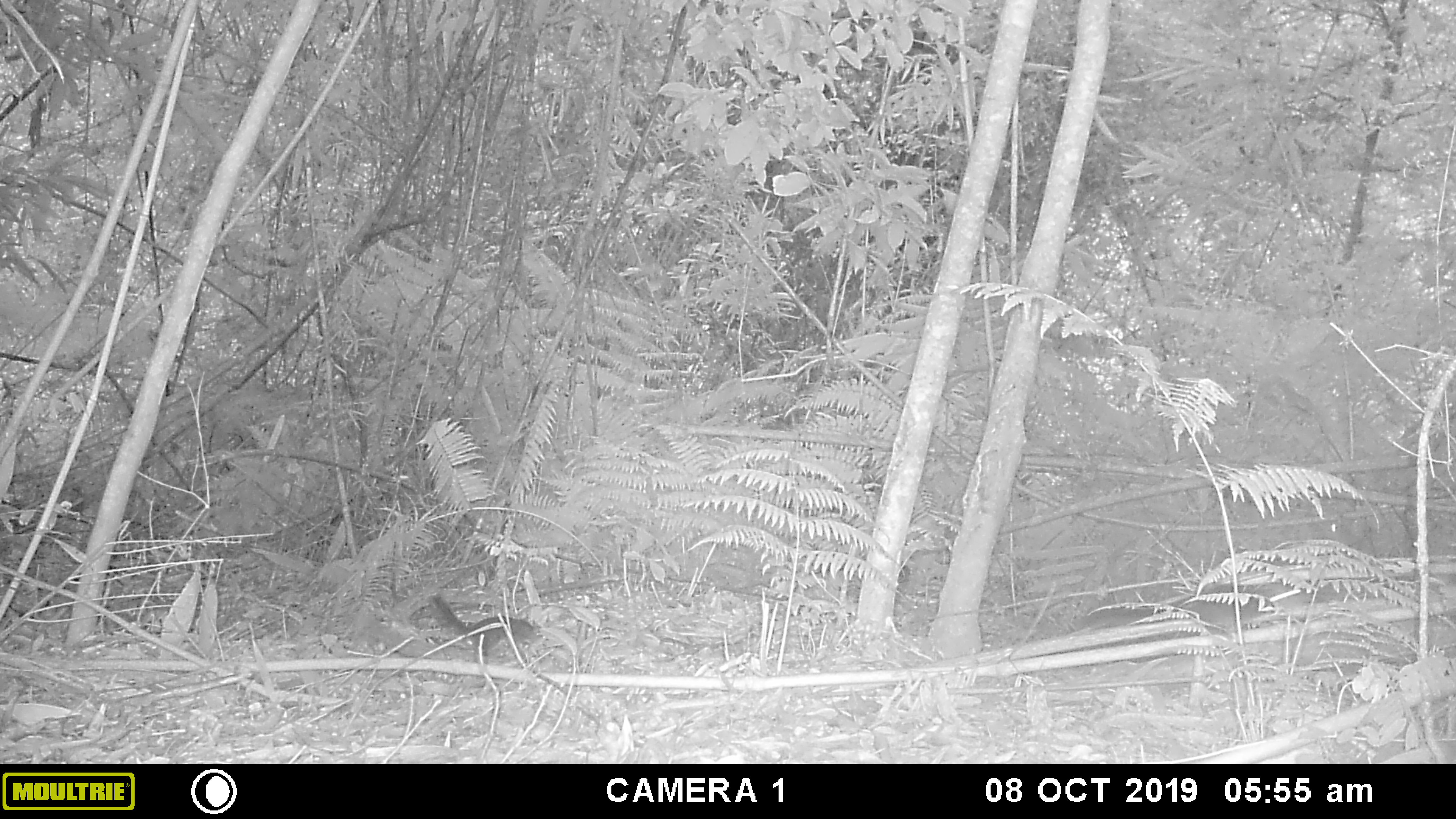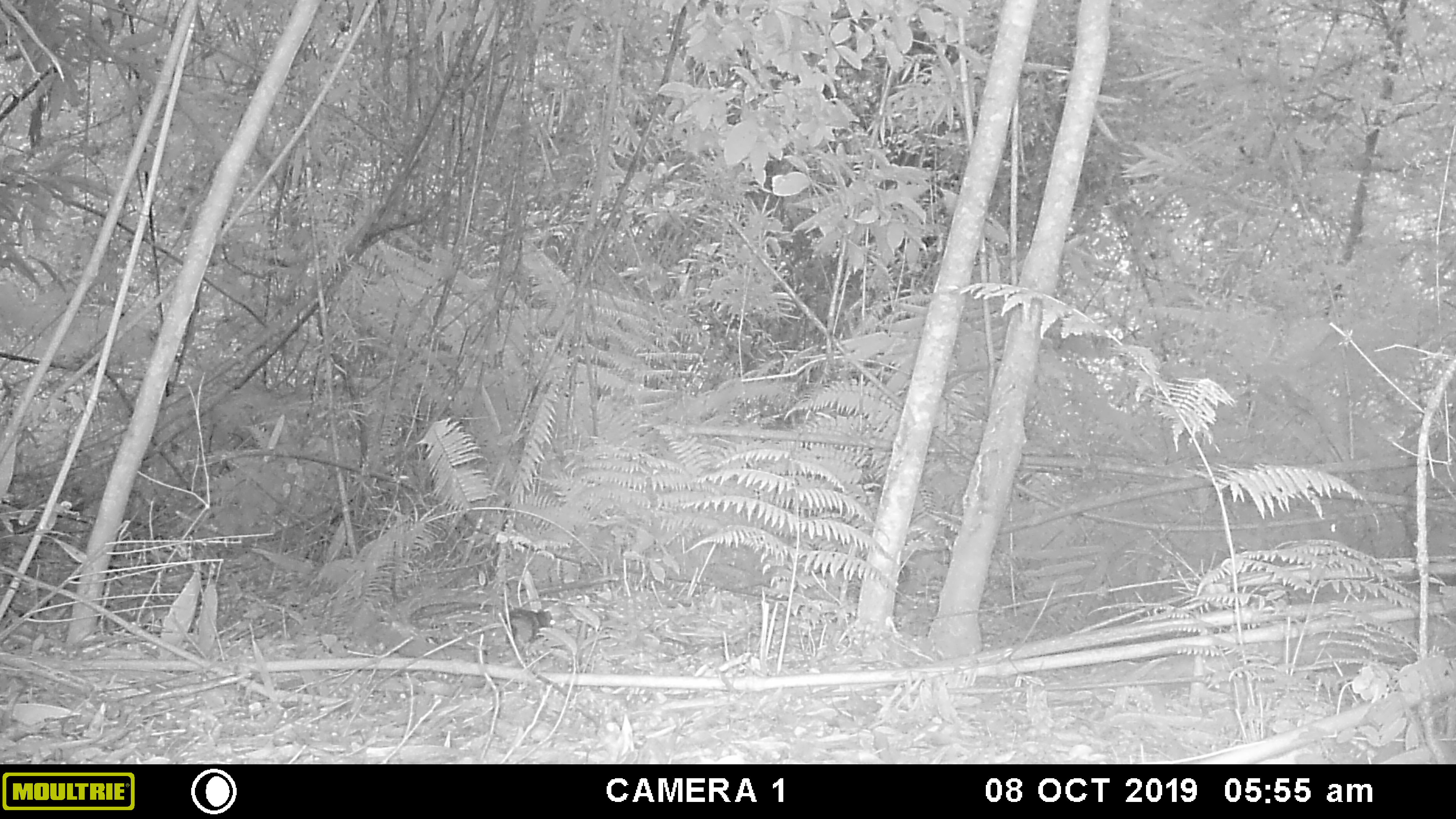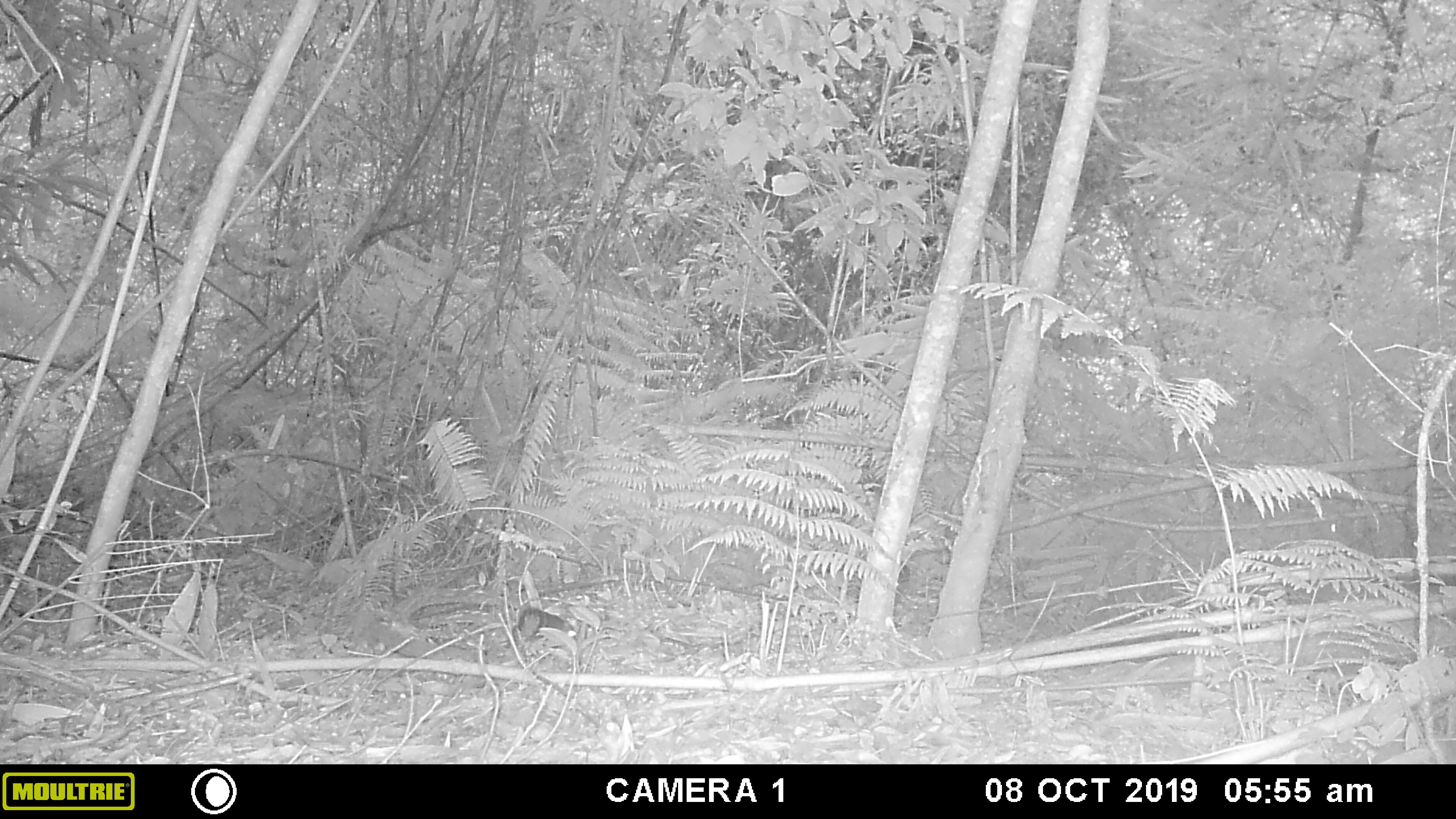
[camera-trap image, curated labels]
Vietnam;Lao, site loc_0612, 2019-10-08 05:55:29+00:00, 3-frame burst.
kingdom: Animalia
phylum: Chordata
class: Mammalia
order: Rodentia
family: Sciuridae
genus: Dremomys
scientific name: Dremomys rufigenis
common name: red-cheeked squirrel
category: red cheeked squirrel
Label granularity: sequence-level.